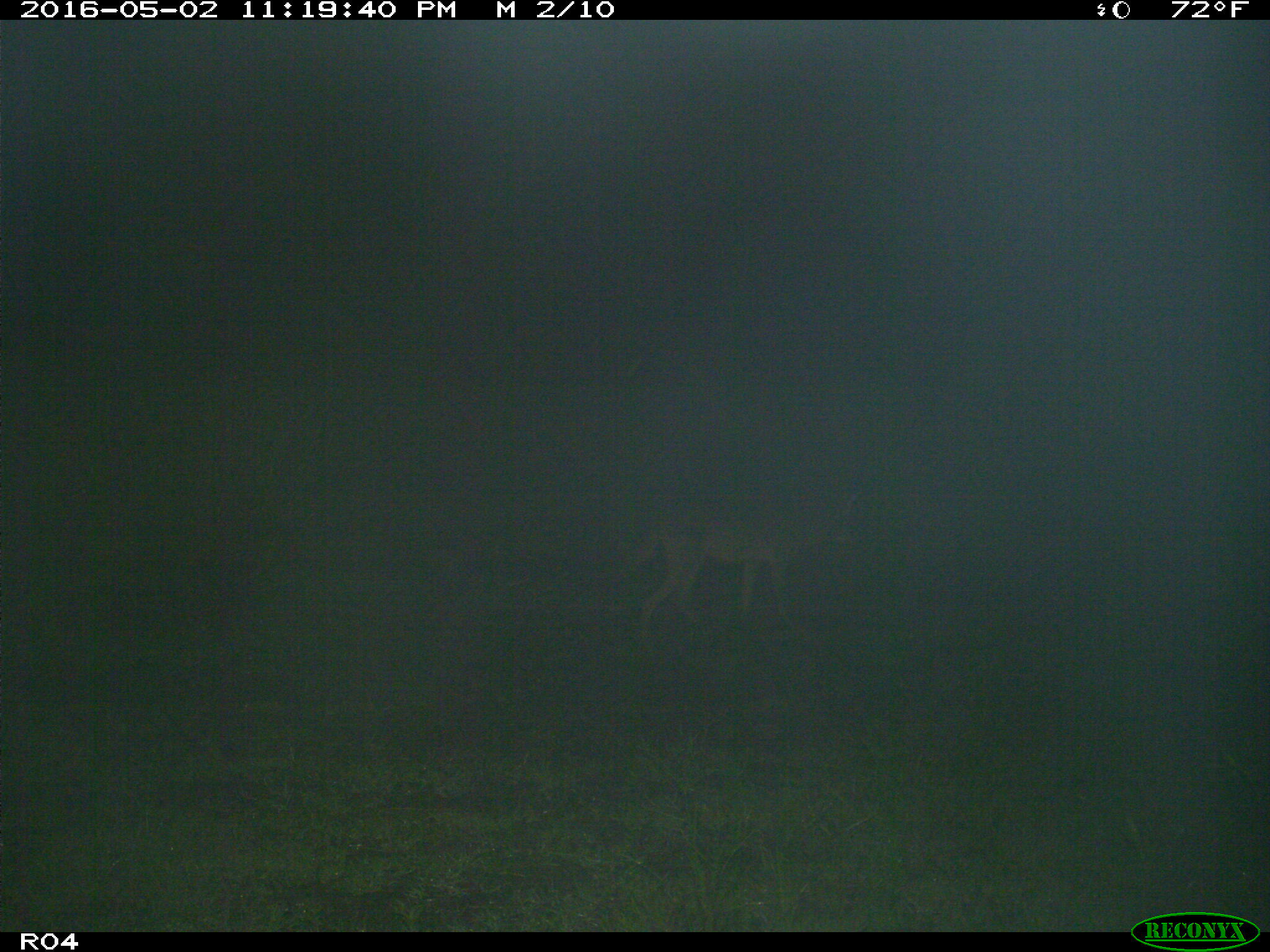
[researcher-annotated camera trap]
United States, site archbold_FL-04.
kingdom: Animalia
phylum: Chordata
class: Mammalia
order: Carnivora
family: Canidae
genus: Canis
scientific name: Canis latrans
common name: coyote